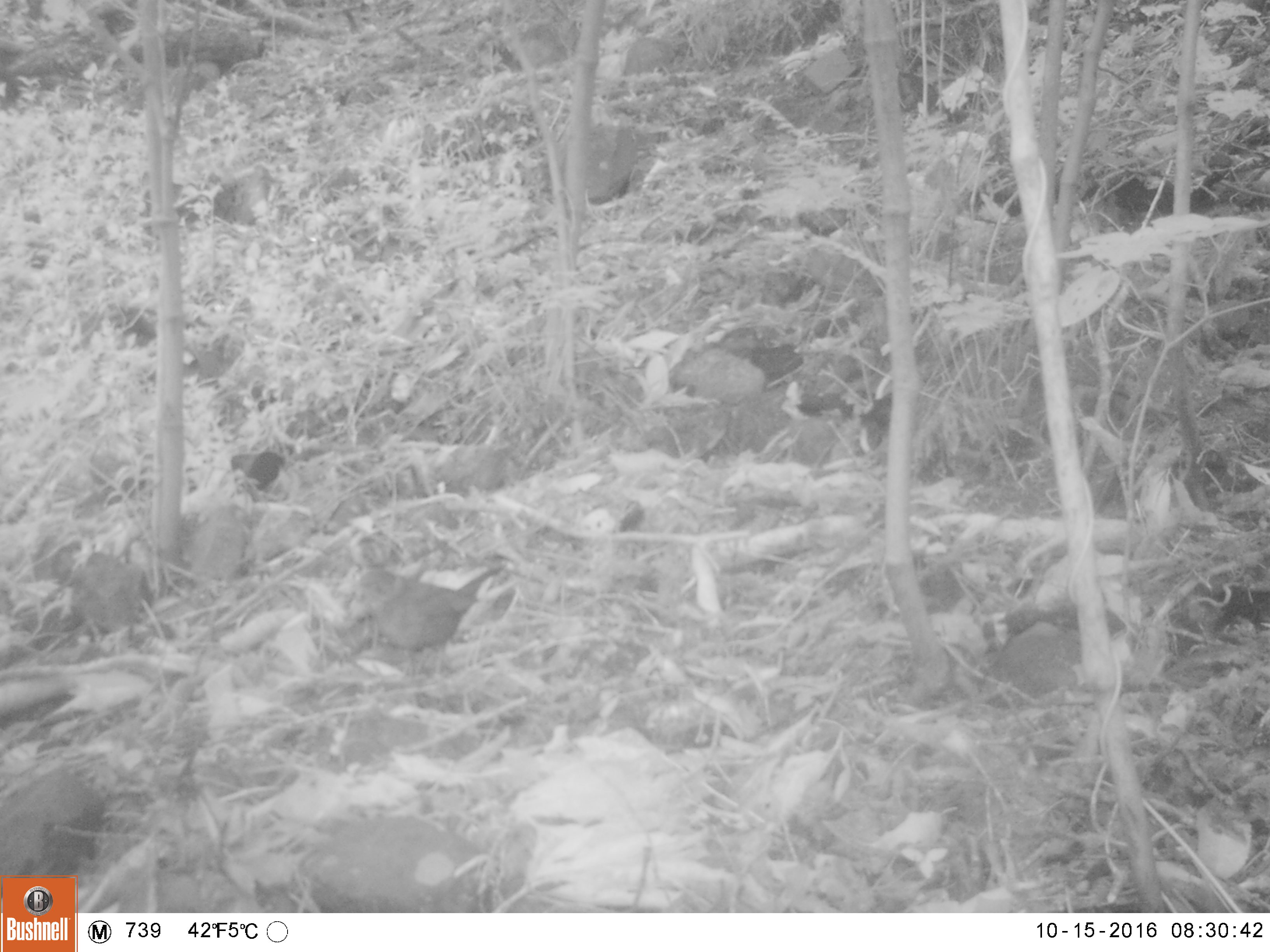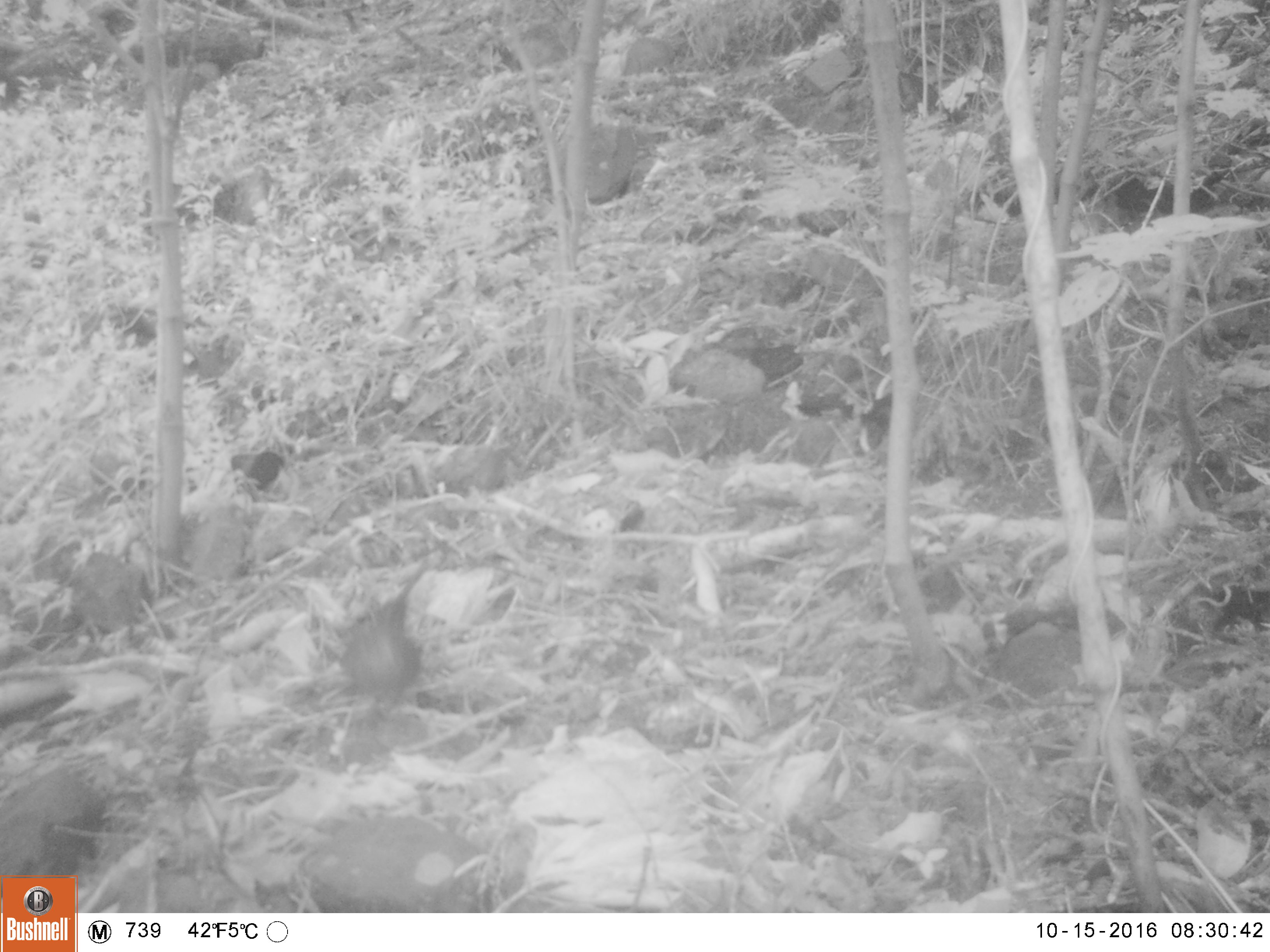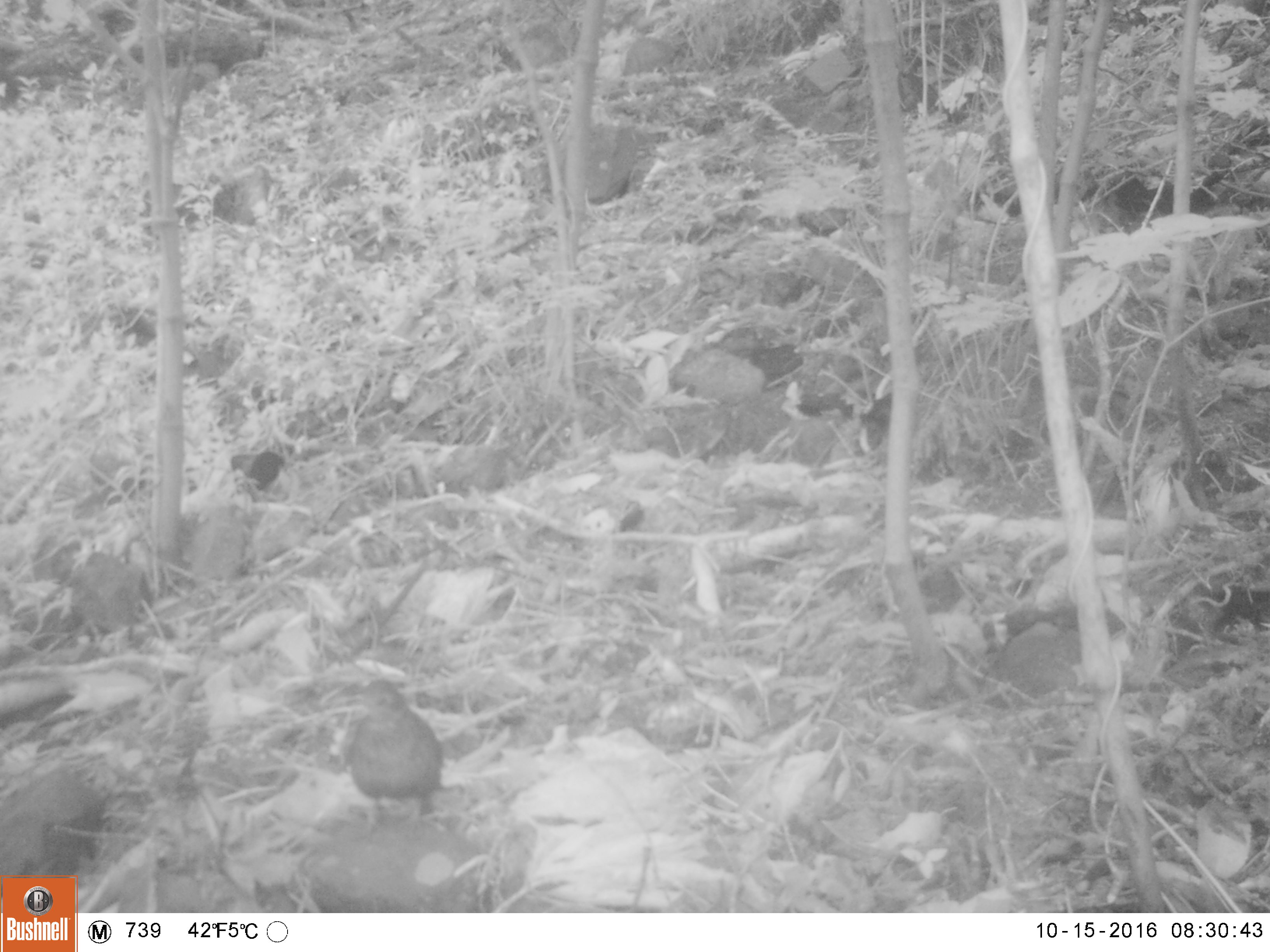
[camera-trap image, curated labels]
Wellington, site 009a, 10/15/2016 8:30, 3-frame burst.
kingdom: Animalia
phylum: Chordata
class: Aves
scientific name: Aves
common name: bird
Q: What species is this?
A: Bird (Aves).